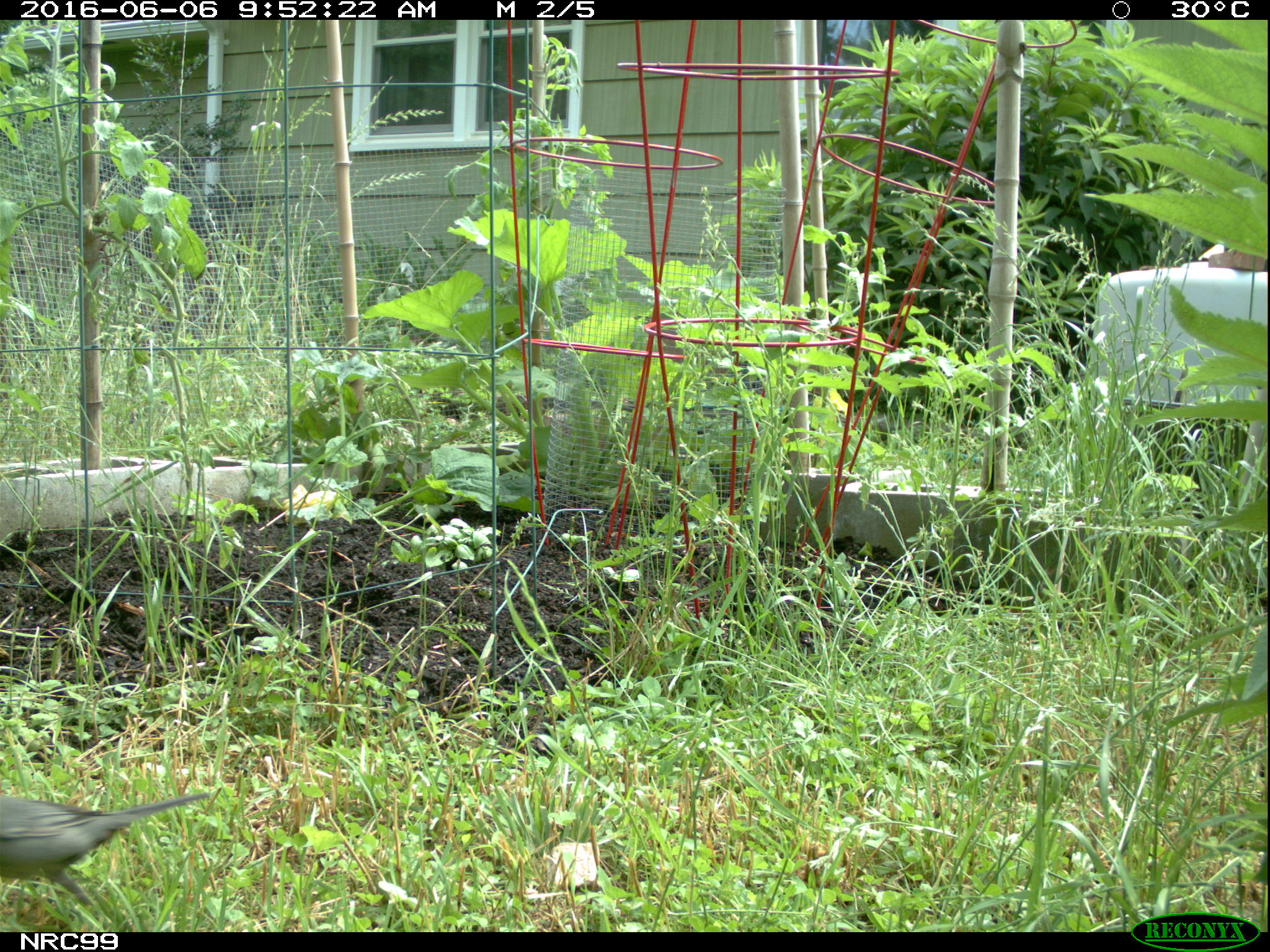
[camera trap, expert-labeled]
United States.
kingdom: Animalia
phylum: Chordata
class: Aves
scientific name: Aves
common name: bird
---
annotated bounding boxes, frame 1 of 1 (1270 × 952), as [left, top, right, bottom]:
Bird: [0, 782, 215, 890]